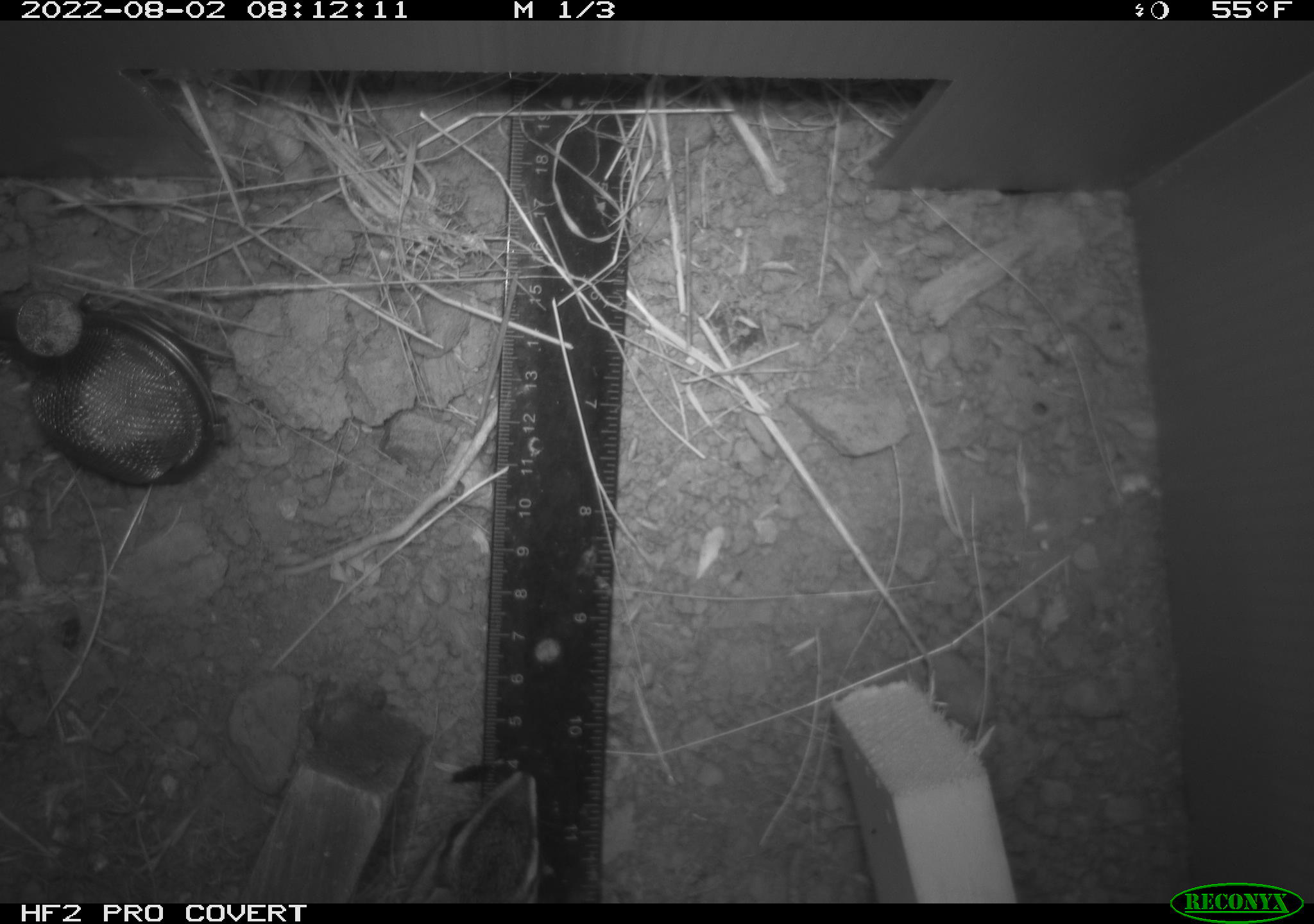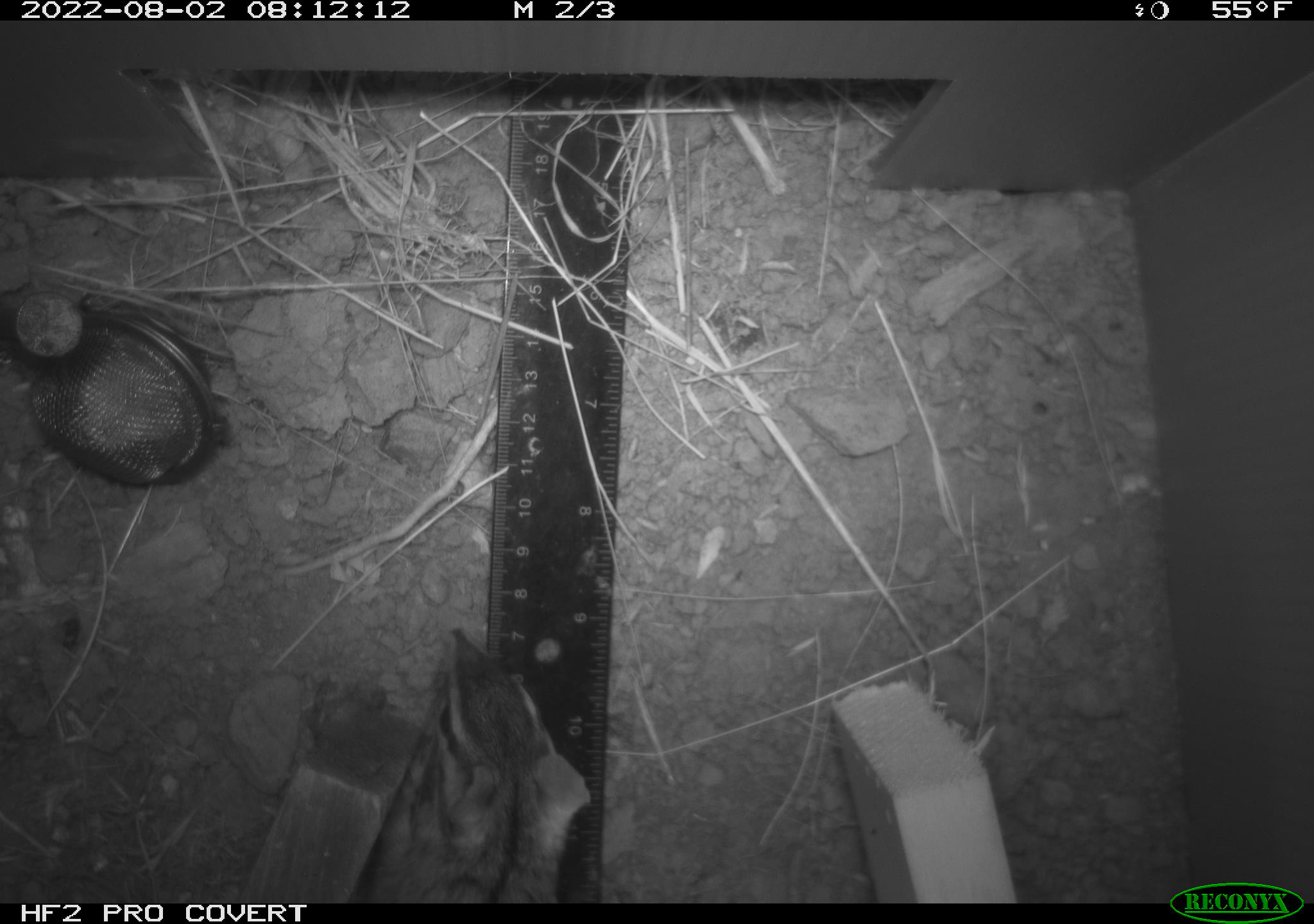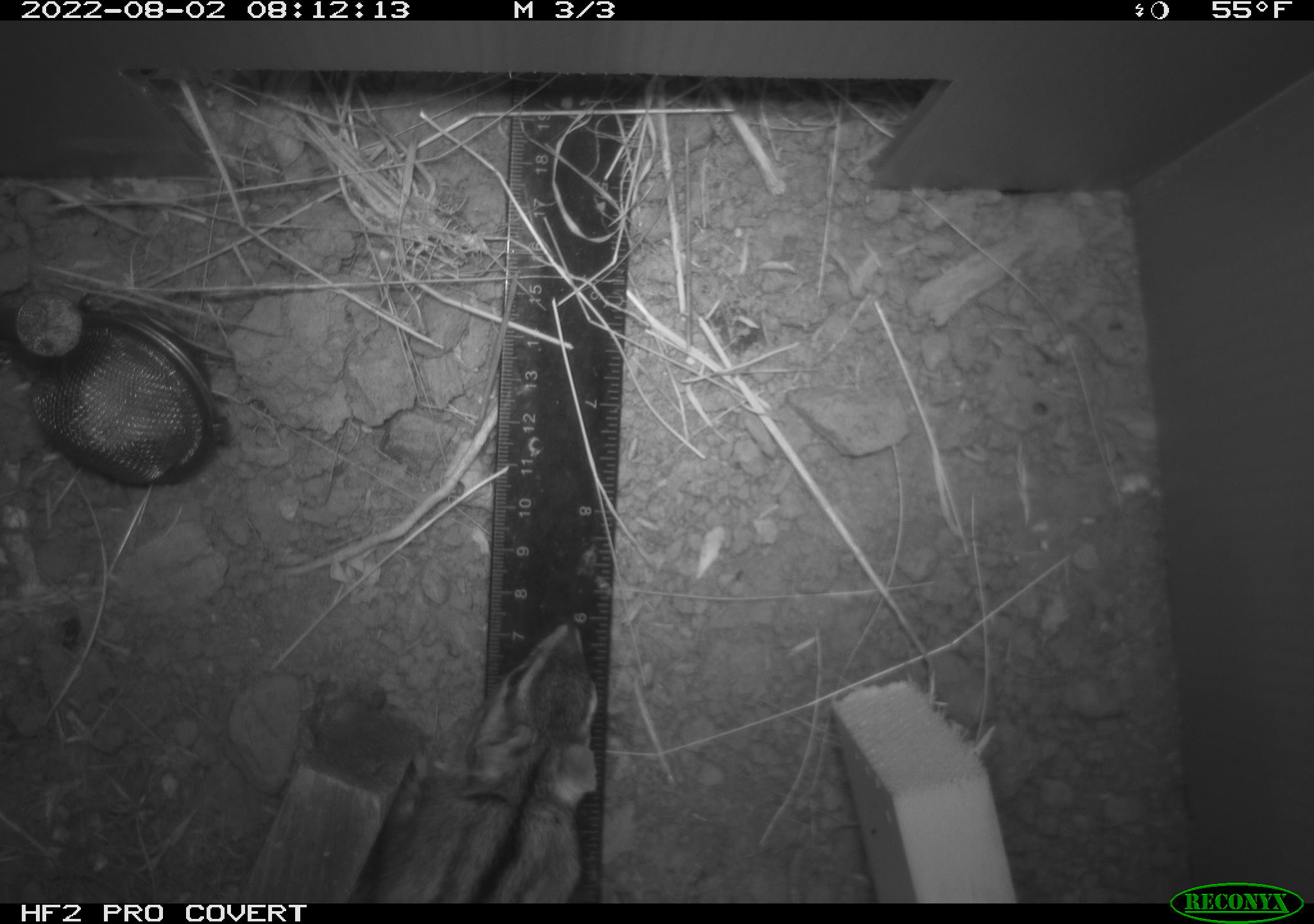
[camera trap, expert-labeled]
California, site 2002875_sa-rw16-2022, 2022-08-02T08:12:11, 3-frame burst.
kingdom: Animalia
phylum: Chordata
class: Mammalia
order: Rodentia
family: Sciuridae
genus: Neotamias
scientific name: Neotamias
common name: western chipmunks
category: neotamias species